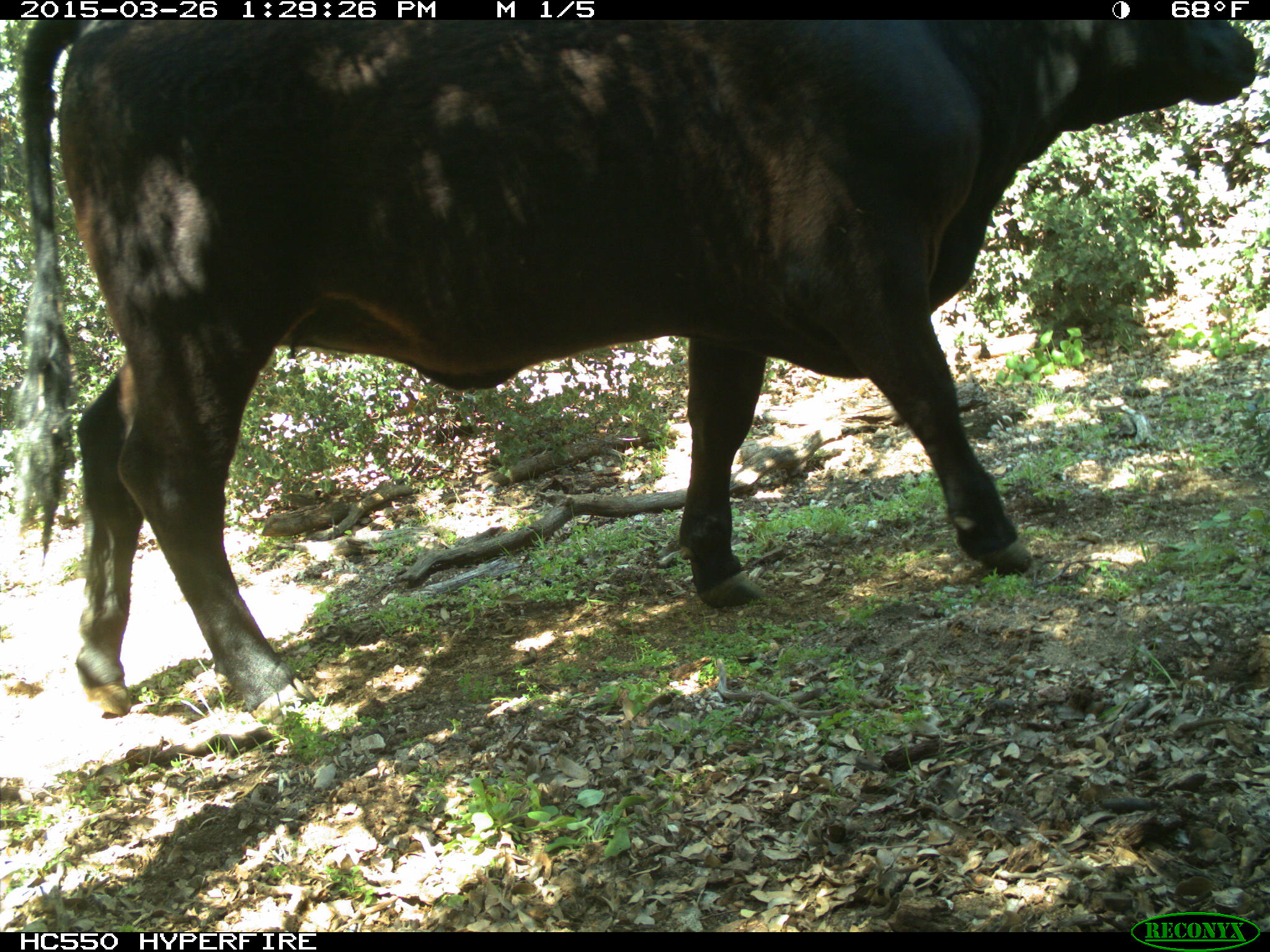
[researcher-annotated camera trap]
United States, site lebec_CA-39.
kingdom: Animalia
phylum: Chordata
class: Mammalia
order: Artiodactyla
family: Bovidae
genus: Bos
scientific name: Bos taurus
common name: domestic cow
Bos taurus (domestic cow).